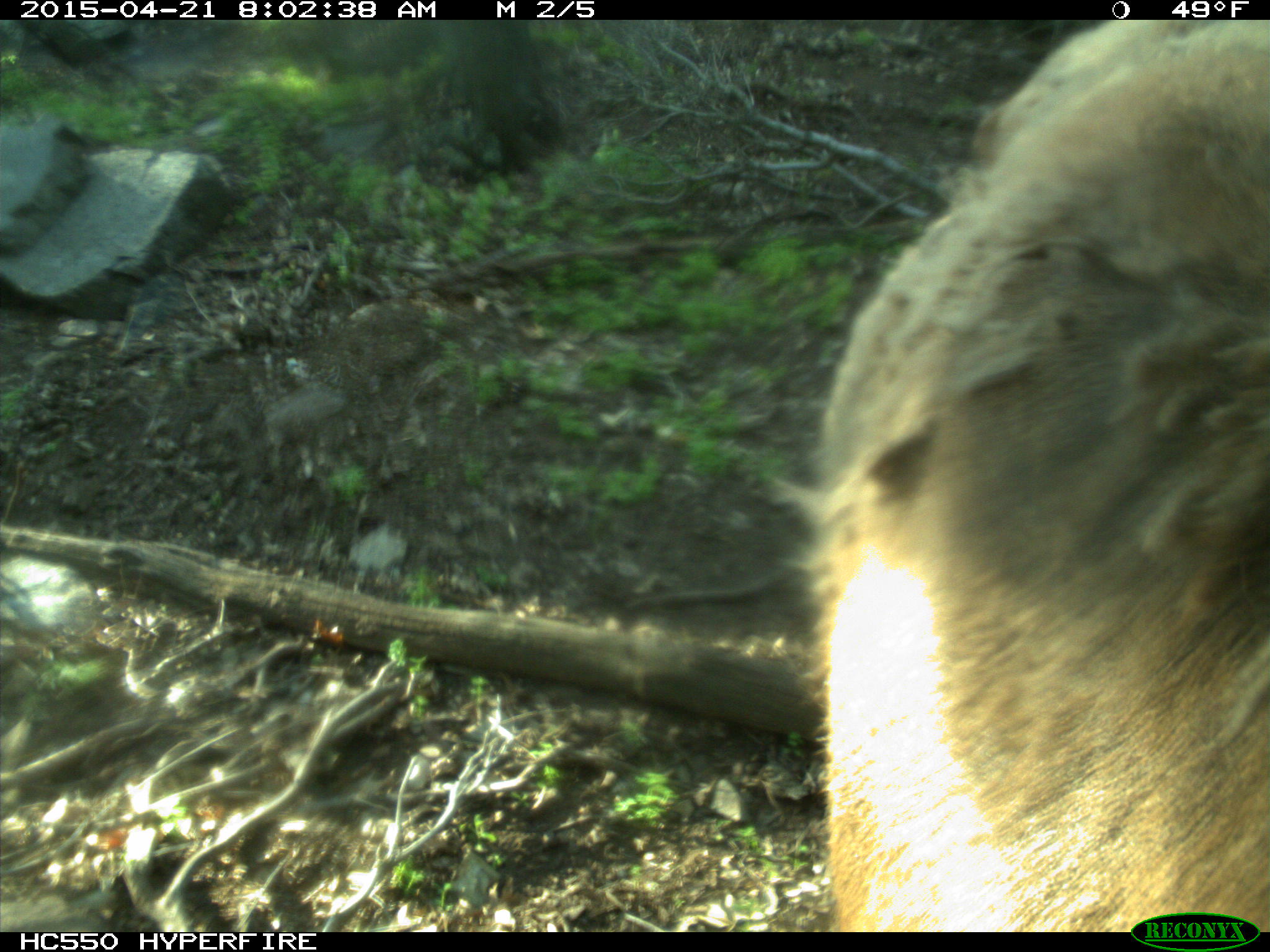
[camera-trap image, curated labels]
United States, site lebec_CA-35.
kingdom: Animalia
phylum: Chordata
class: Mammalia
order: Artiodactyla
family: Cervidae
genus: Cervus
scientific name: Cervus canadensis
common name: elk